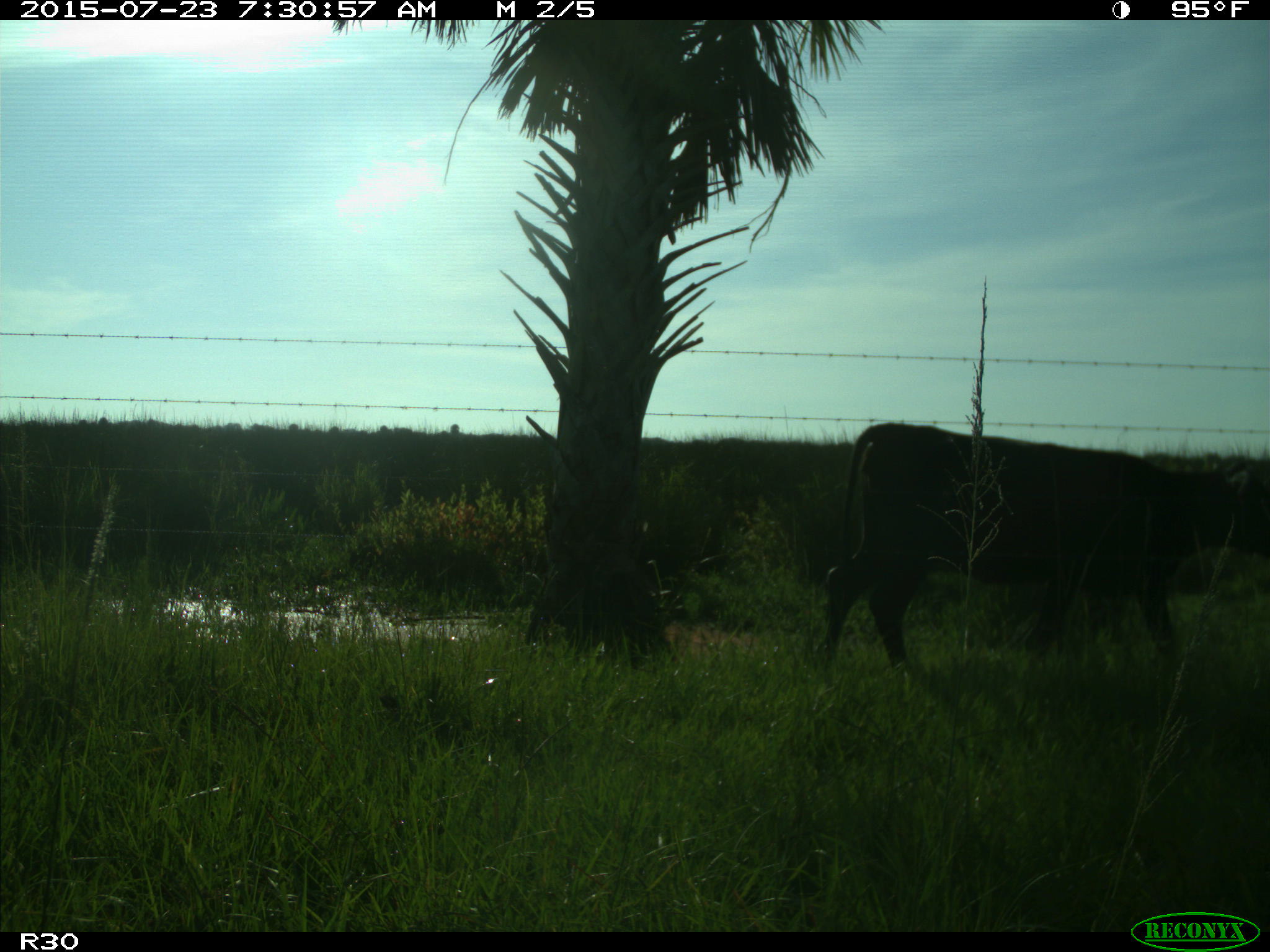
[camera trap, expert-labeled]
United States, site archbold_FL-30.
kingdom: Animalia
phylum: Chordata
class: Mammalia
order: Artiodactyla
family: Bovidae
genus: Bos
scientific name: Bos taurus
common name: domestic cow